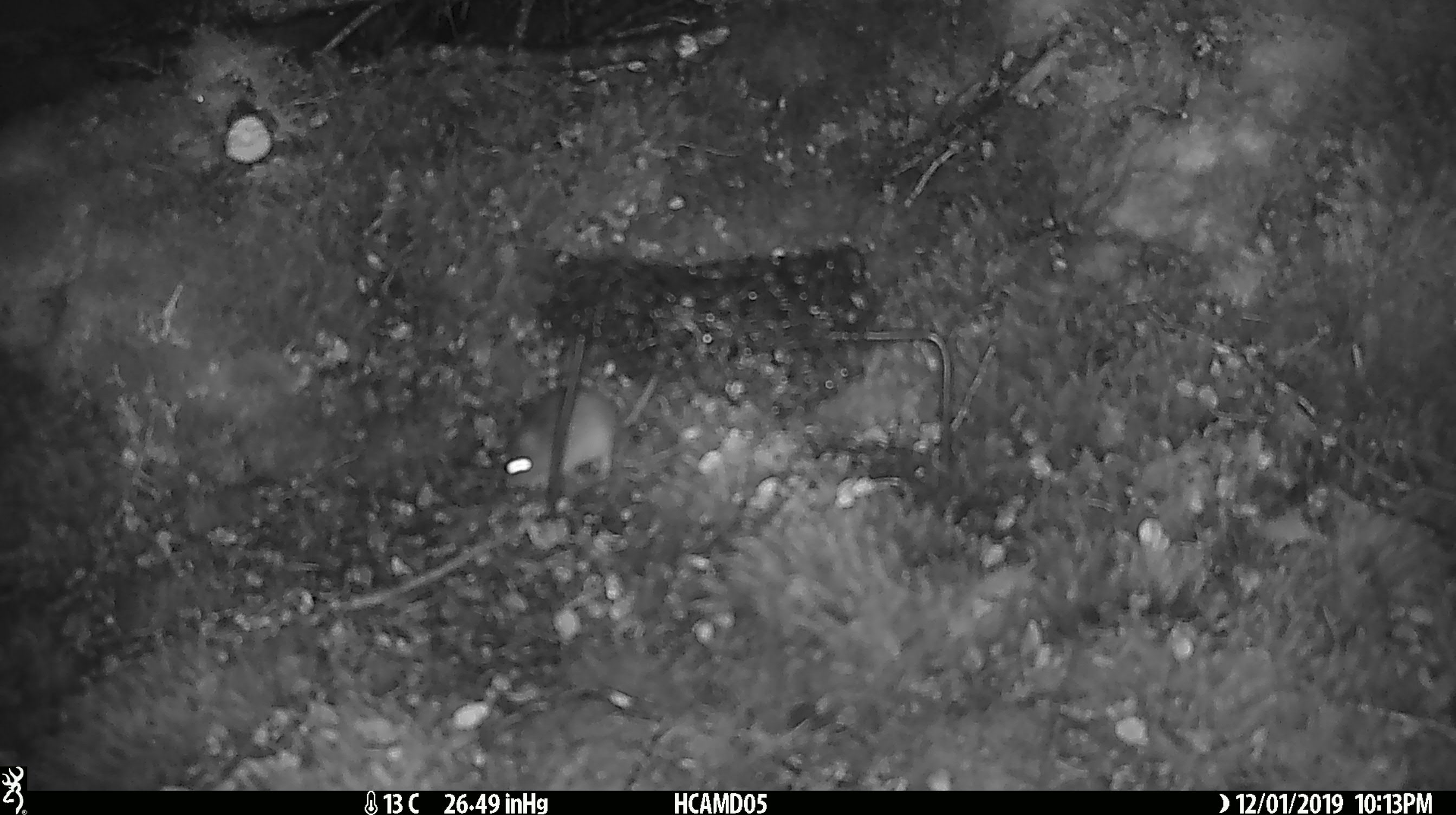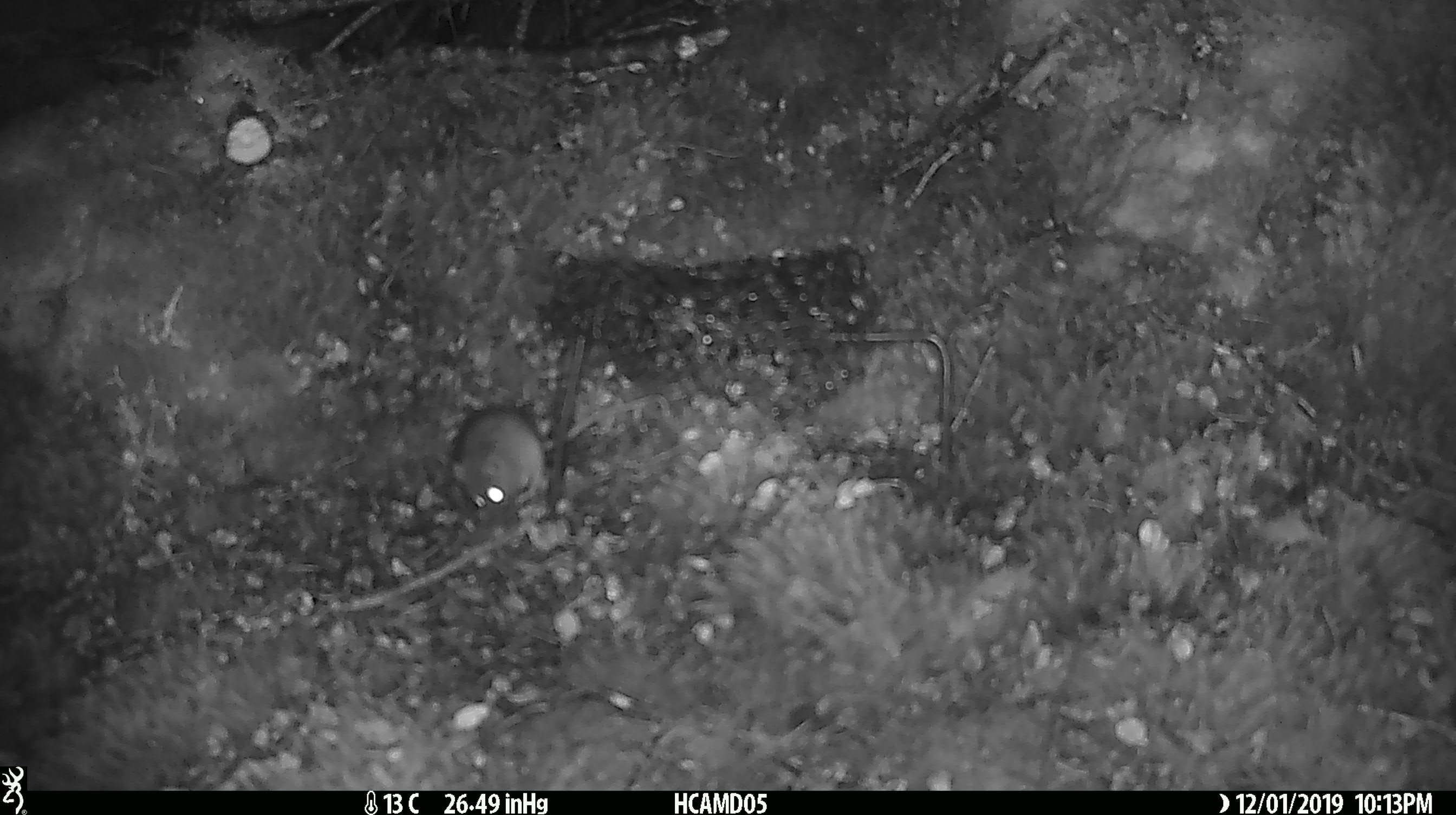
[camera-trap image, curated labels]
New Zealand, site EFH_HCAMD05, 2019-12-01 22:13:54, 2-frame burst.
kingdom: Animalia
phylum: Chordata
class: Mammalia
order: Rodentia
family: Muridae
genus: Mus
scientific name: Mus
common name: mouse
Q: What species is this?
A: Mouse (Mus).